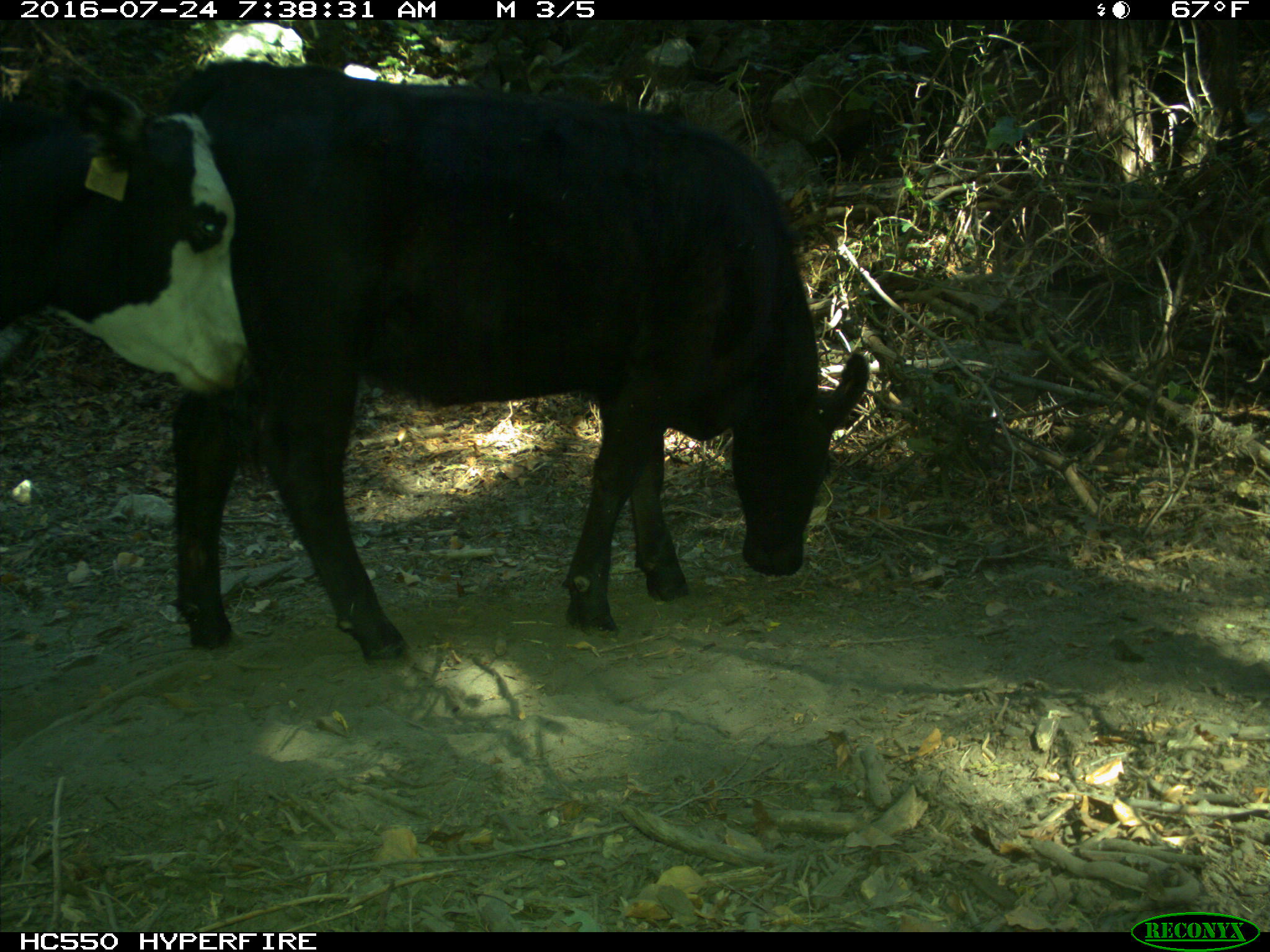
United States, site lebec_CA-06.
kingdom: Animalia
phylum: Chordata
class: Mammalia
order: Artiodactyla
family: Bovidae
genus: Bos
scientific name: Bos taurus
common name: domestic cow